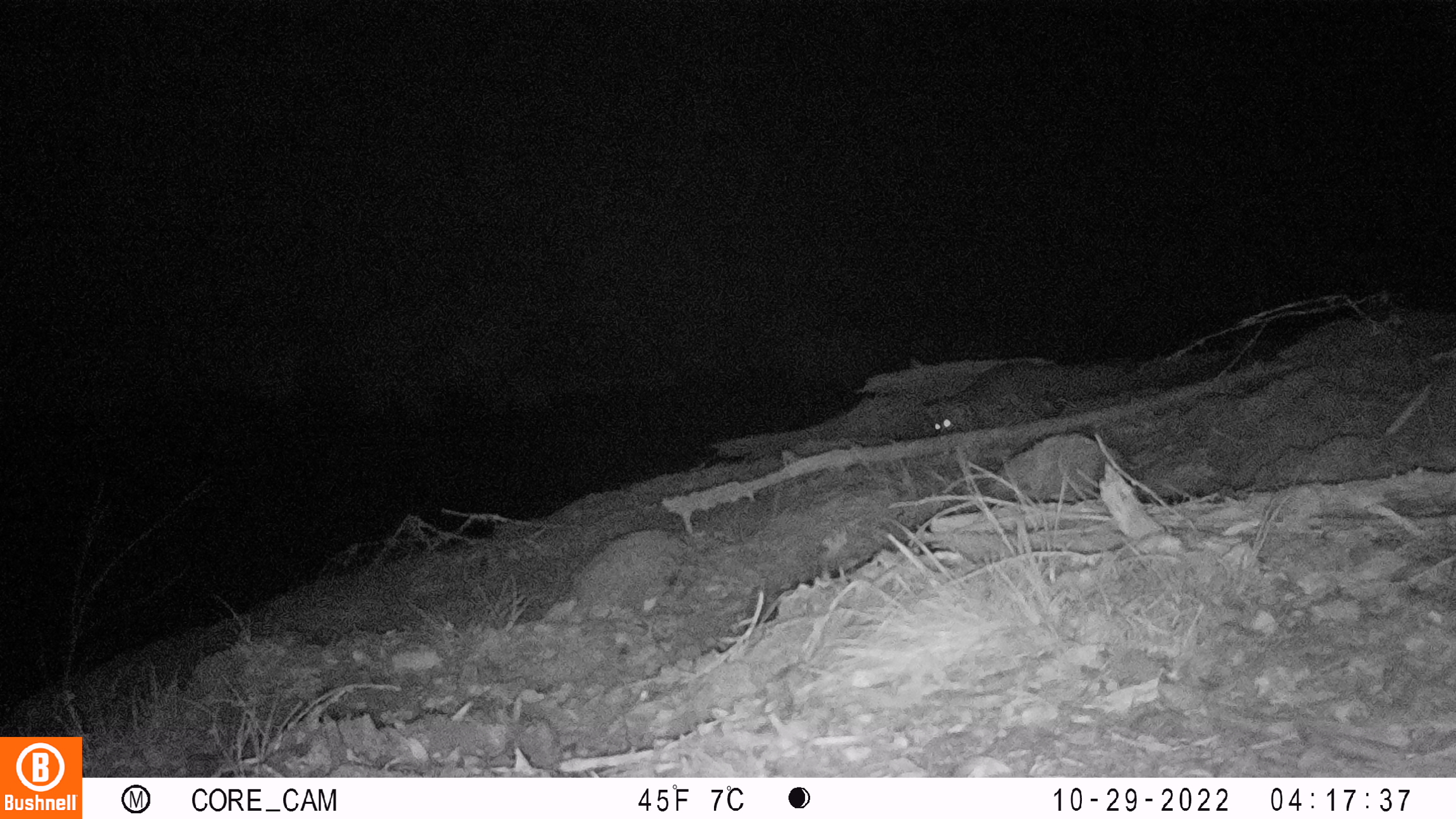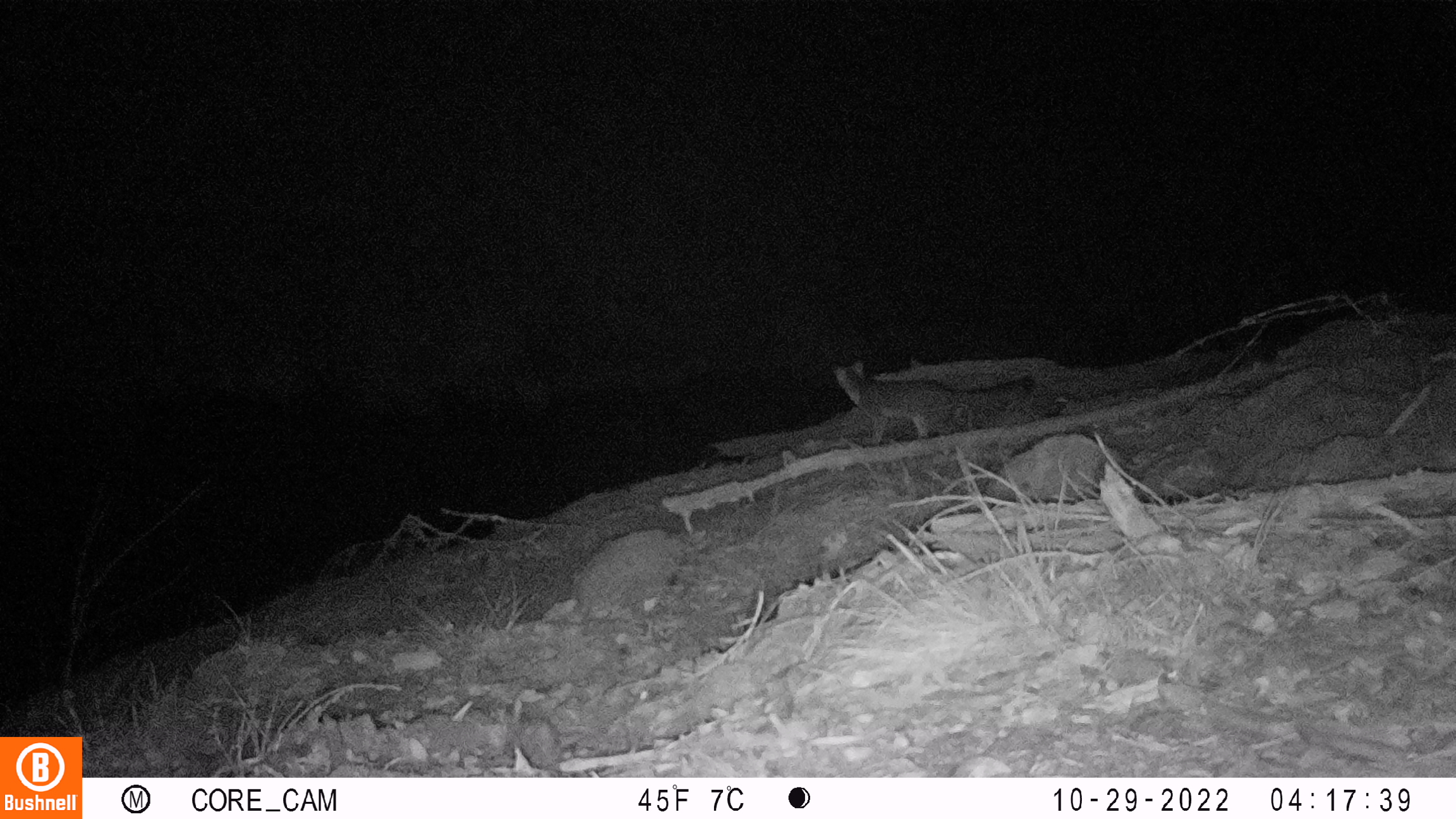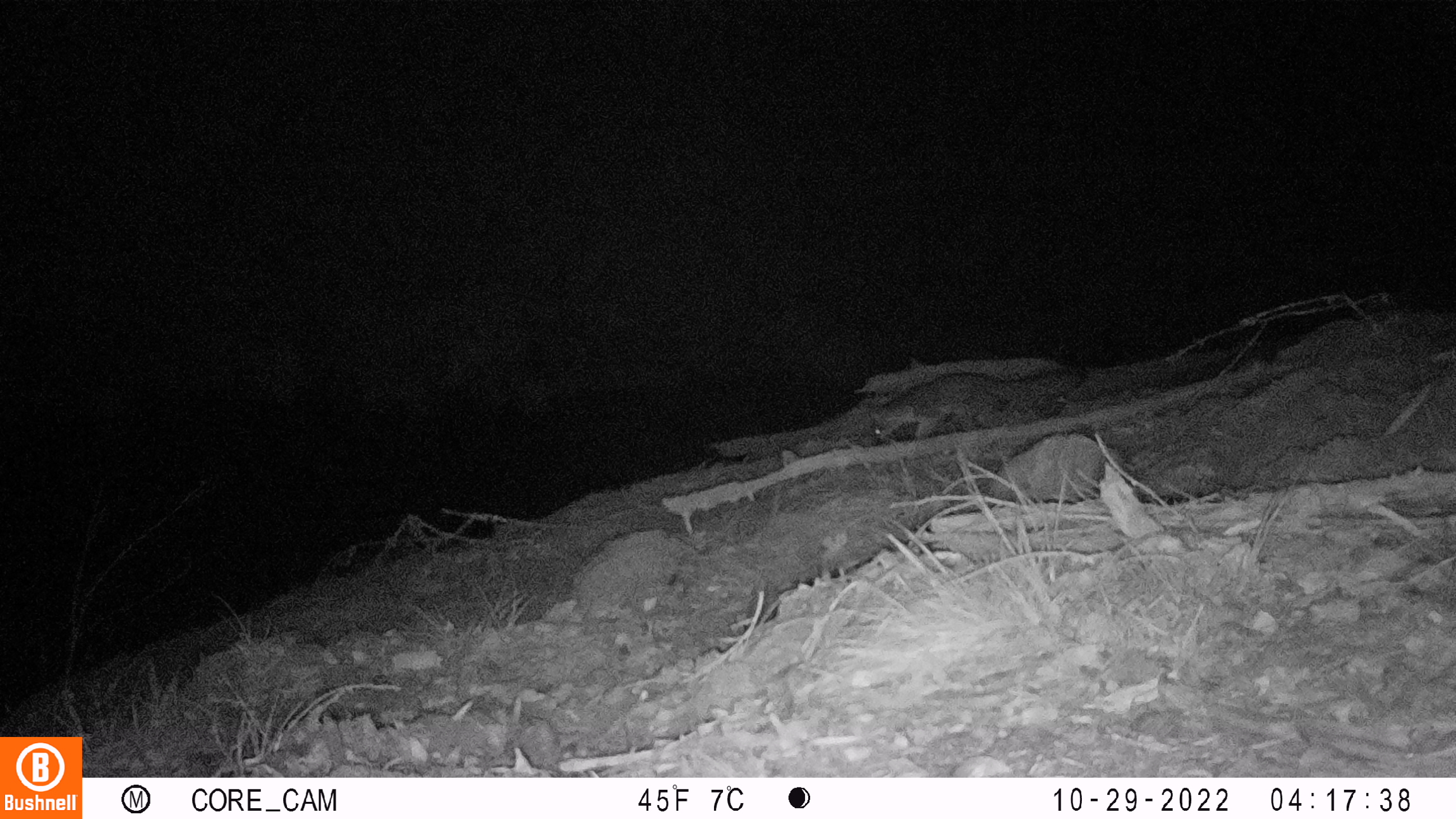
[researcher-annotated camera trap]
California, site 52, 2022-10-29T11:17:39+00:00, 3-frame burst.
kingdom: Animalia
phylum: Chordata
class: Mammalia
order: Carnivora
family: Canidae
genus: Urocyon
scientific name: Urocyon cinereoargenteus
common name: gray fox